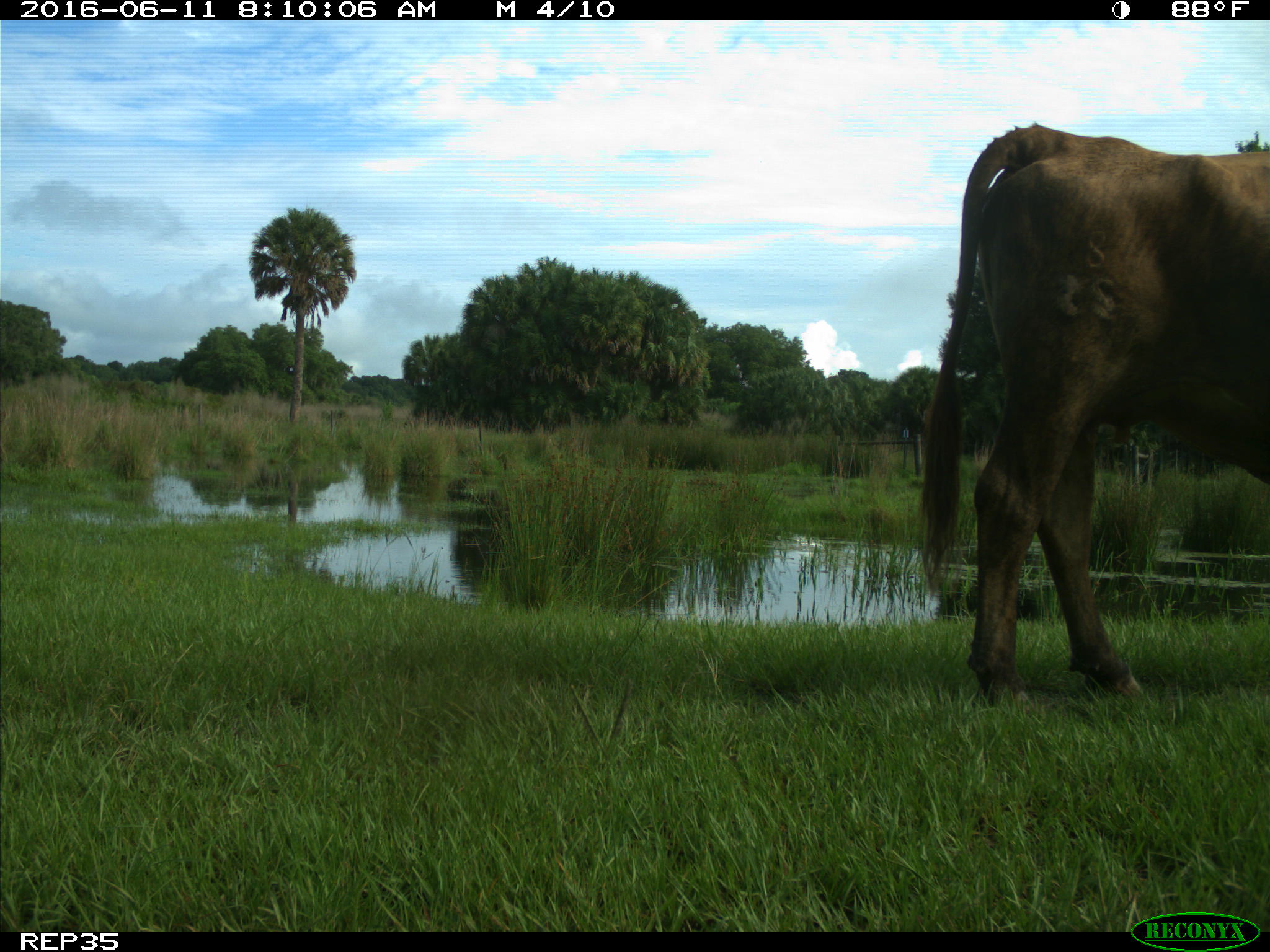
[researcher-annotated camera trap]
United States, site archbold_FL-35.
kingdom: Animalia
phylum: Chordata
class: Mammalia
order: Artiodactyla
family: Bovidae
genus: Bos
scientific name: Bos taurus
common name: domestic cow